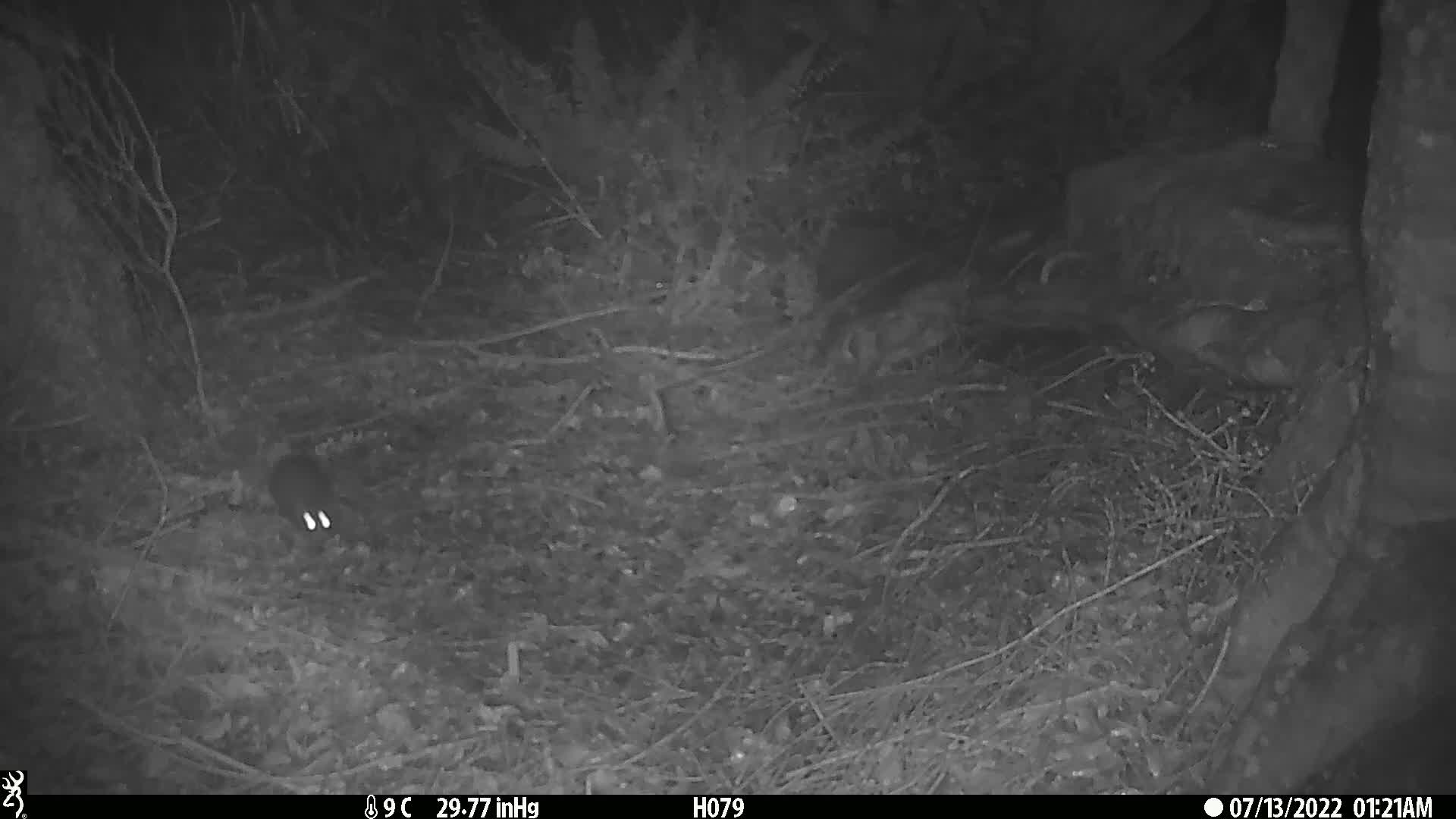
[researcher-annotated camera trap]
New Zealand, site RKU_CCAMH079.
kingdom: Animalia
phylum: Chordata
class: Mammalia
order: Rodentia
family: Muridae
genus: Rattus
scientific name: Rattus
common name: rat